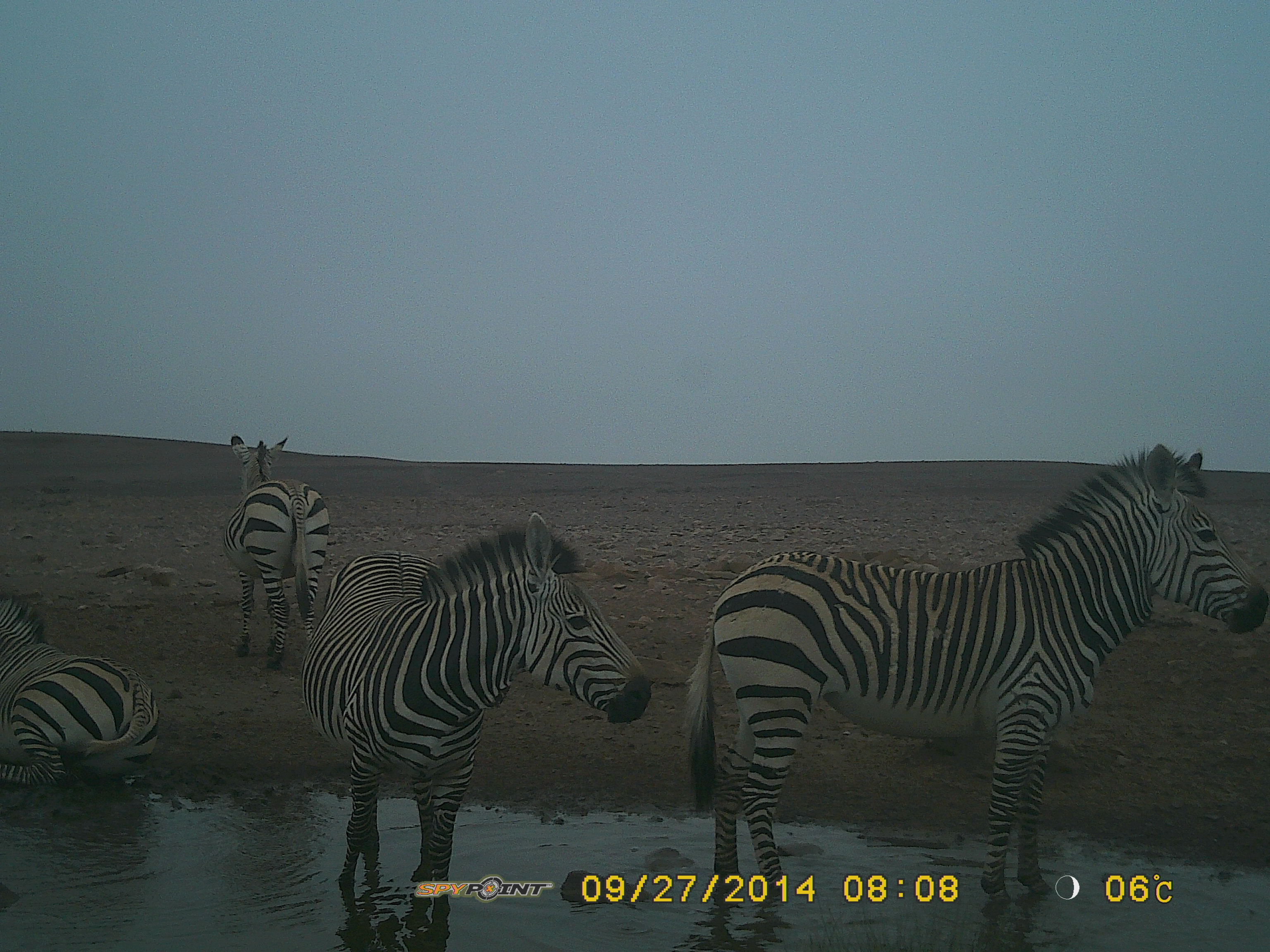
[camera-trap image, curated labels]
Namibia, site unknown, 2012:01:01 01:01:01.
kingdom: Animalia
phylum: Chordata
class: Mammalia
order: Perissodactyla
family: Equidae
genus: Equus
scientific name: Equus zebra hartmannae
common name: hartmann's mountain zebra